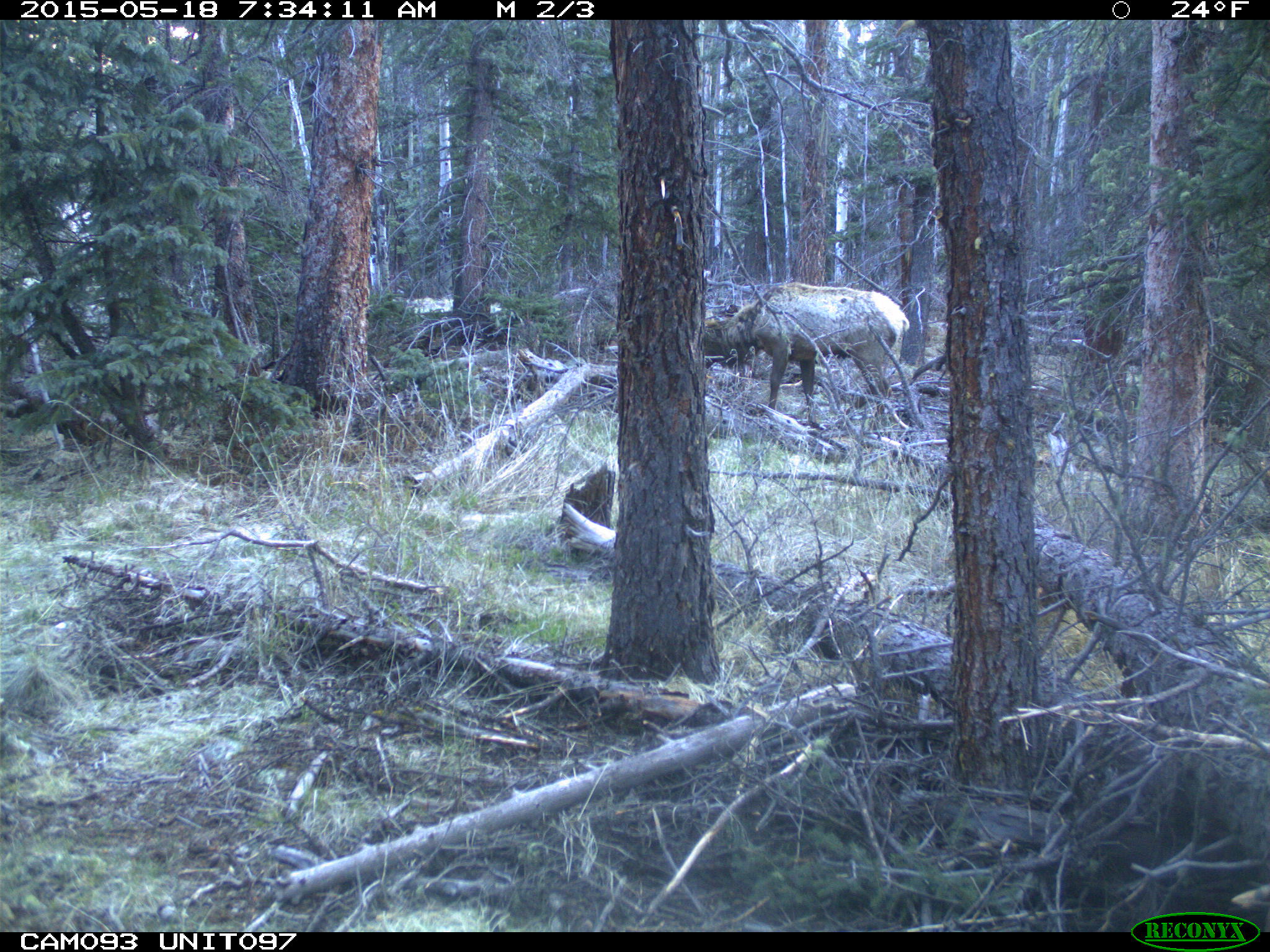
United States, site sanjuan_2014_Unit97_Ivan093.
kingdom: Animalia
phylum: Chordata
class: Mammalia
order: Artiodactyla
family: Cervidae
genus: Cervus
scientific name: Cervus elaphus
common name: red deer